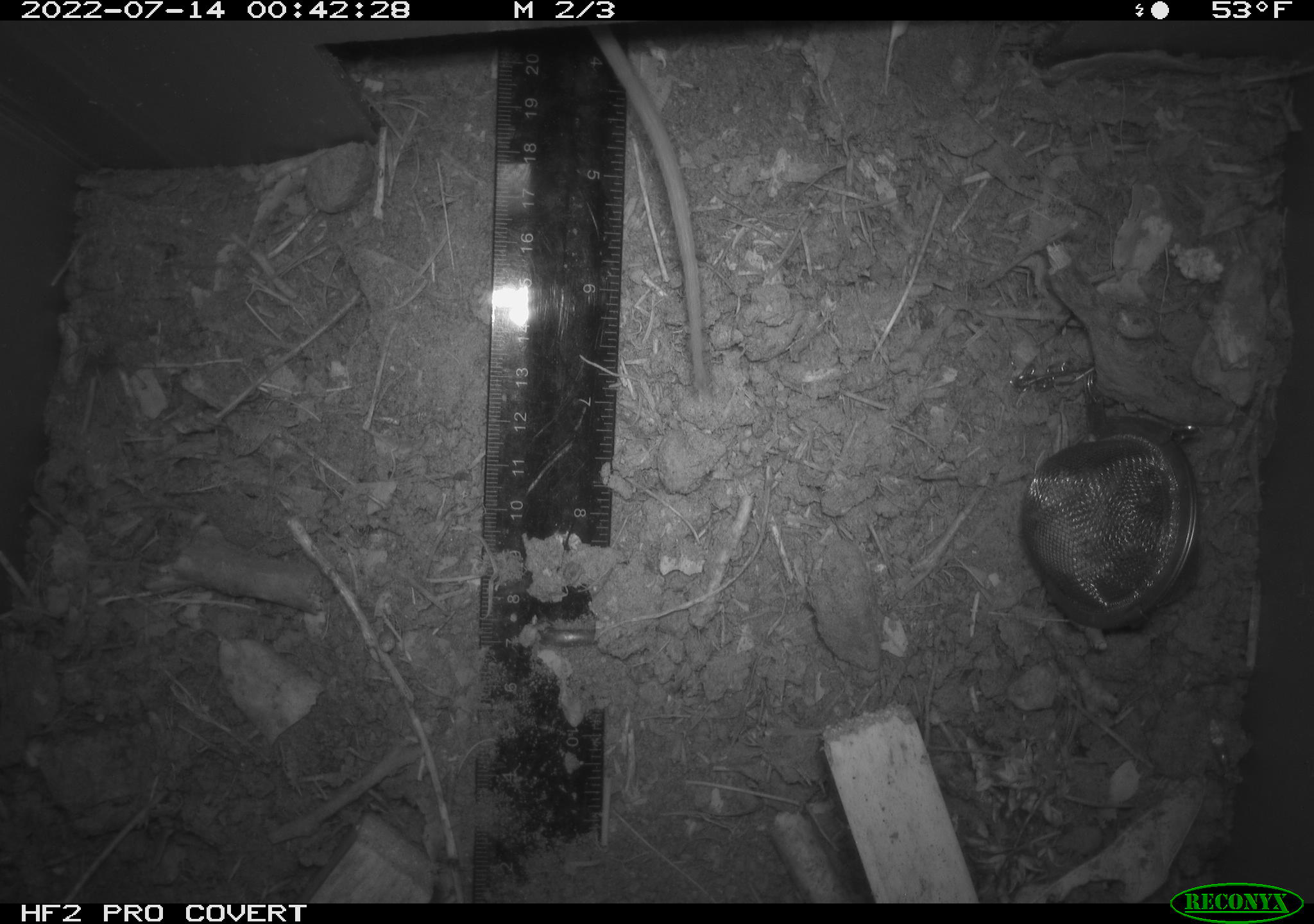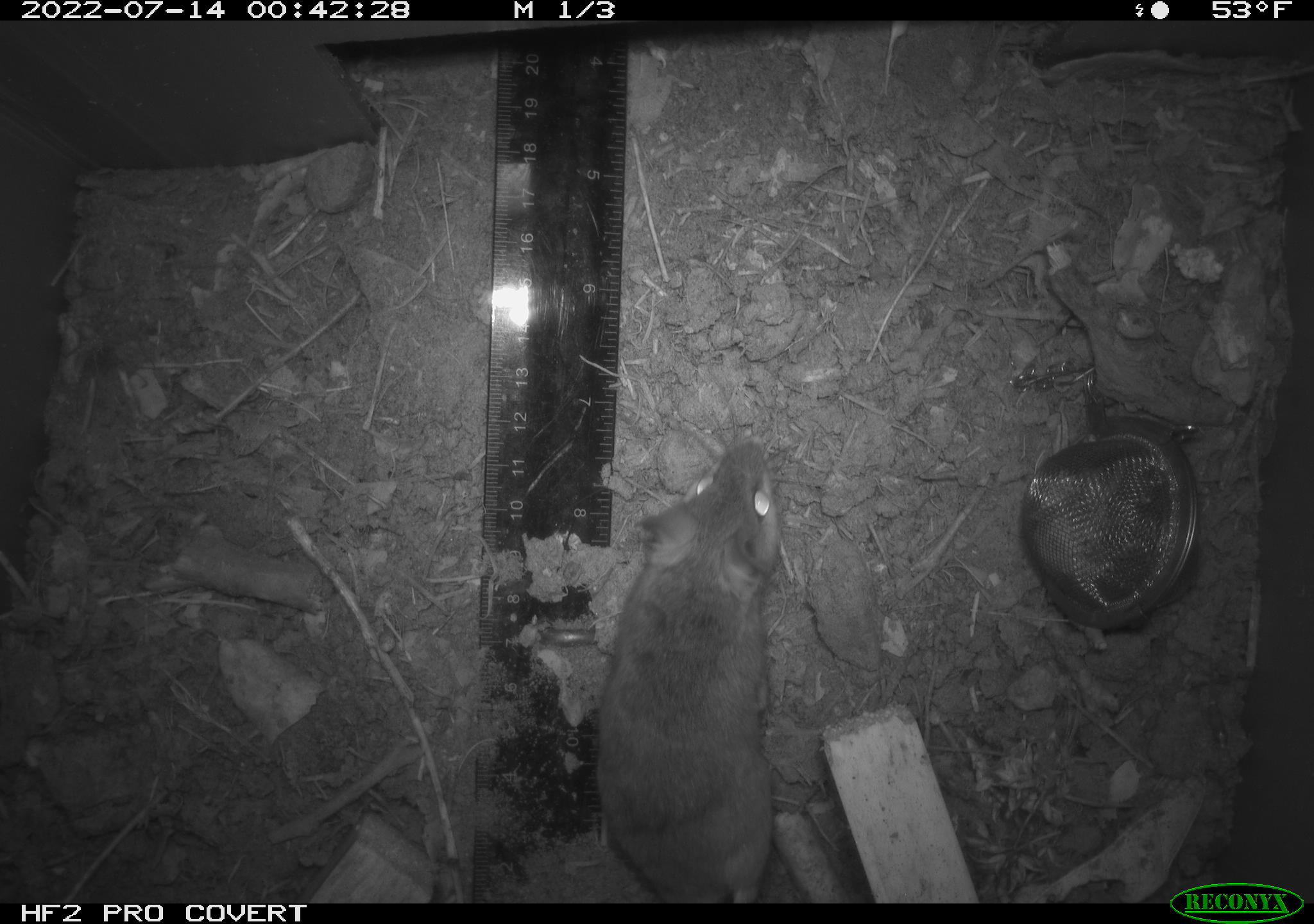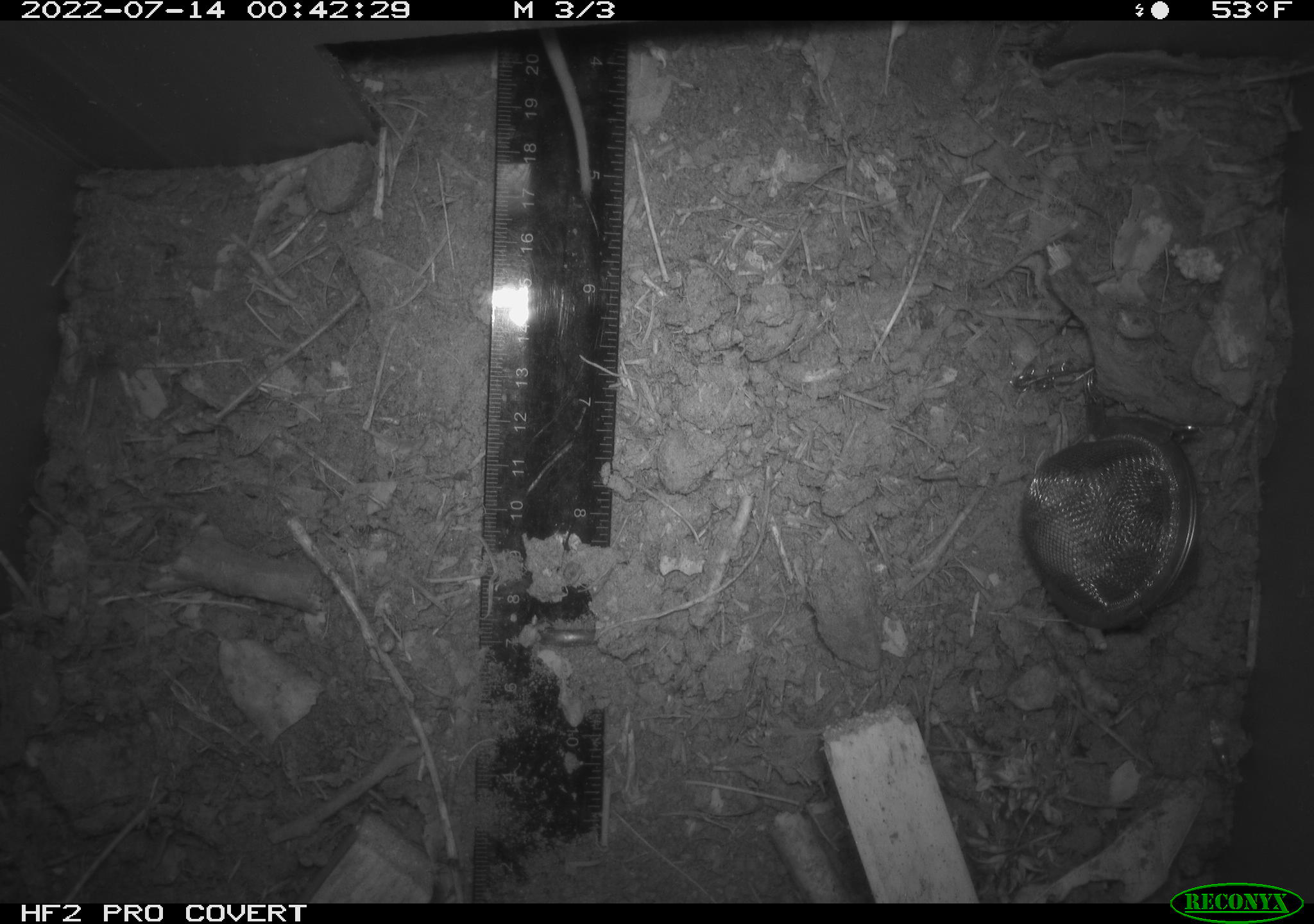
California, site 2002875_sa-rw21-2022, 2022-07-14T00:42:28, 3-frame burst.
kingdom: Animalia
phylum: Chordata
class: Mammalia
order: Rodentia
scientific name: Rodentia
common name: mouse species